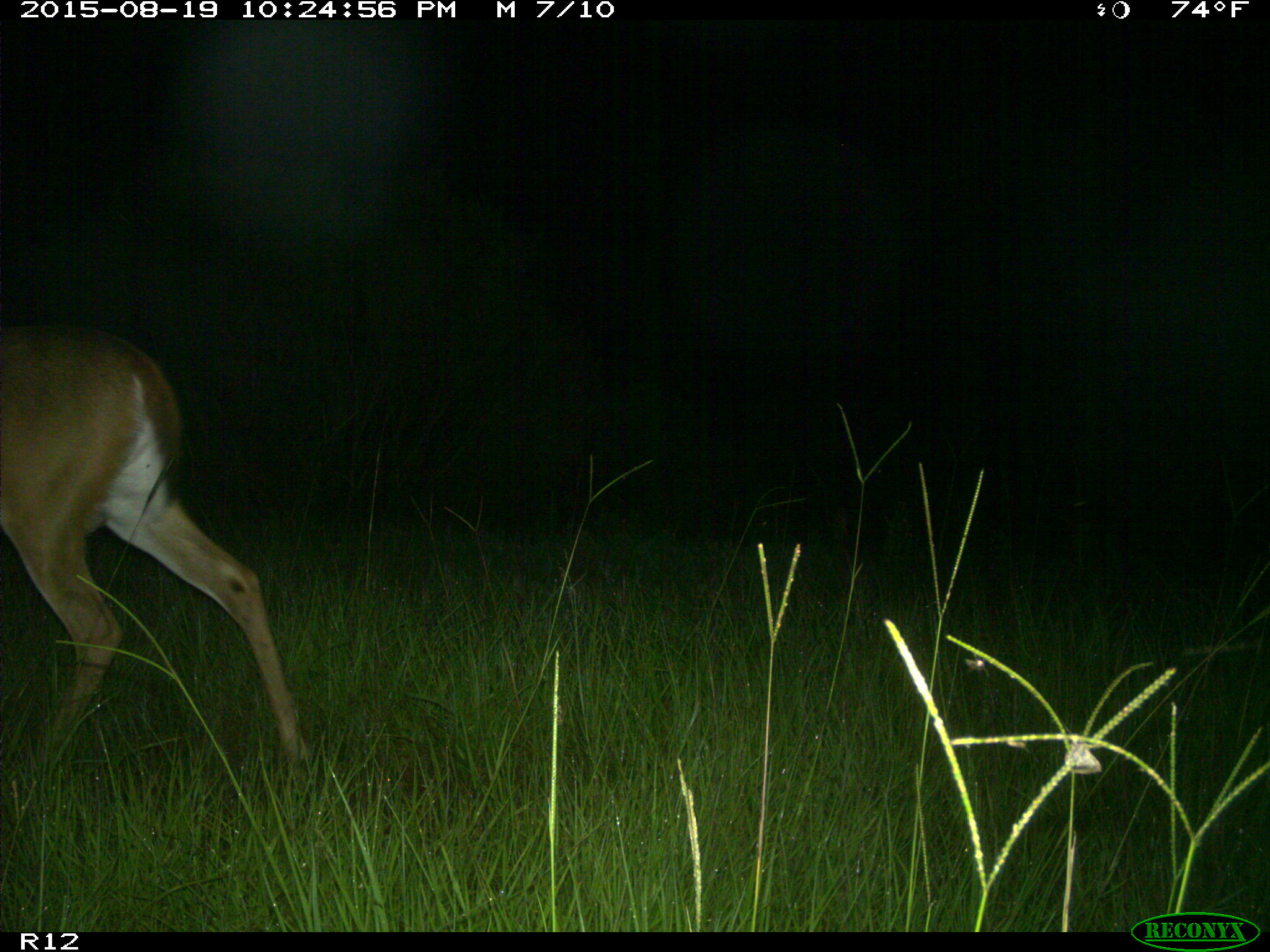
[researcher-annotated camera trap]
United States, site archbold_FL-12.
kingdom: Animalia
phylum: Chordata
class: Mammalia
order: Artiodactyla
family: Cervidae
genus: Odocoileus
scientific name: Odocoileus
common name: deer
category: unidentified deer